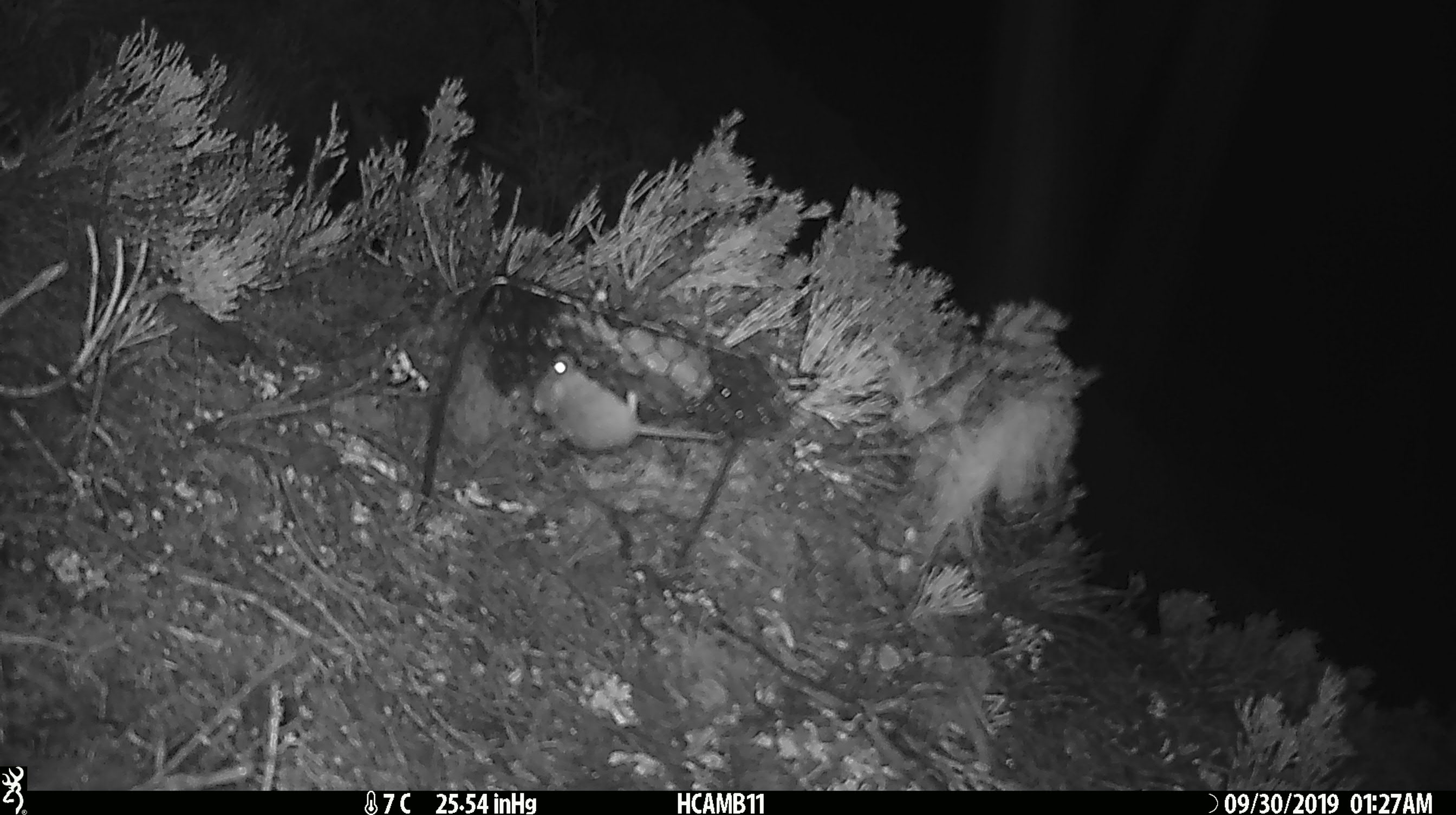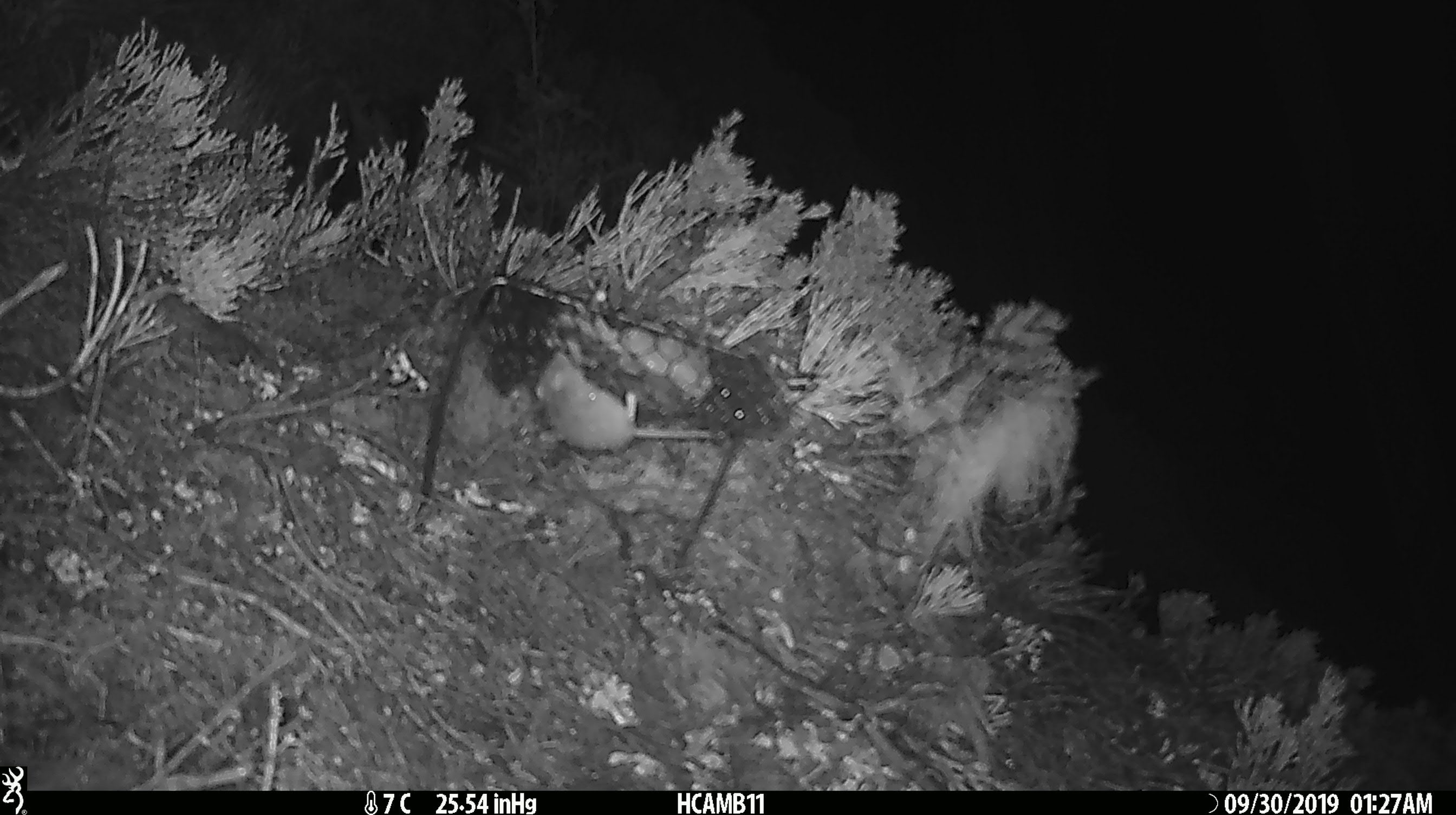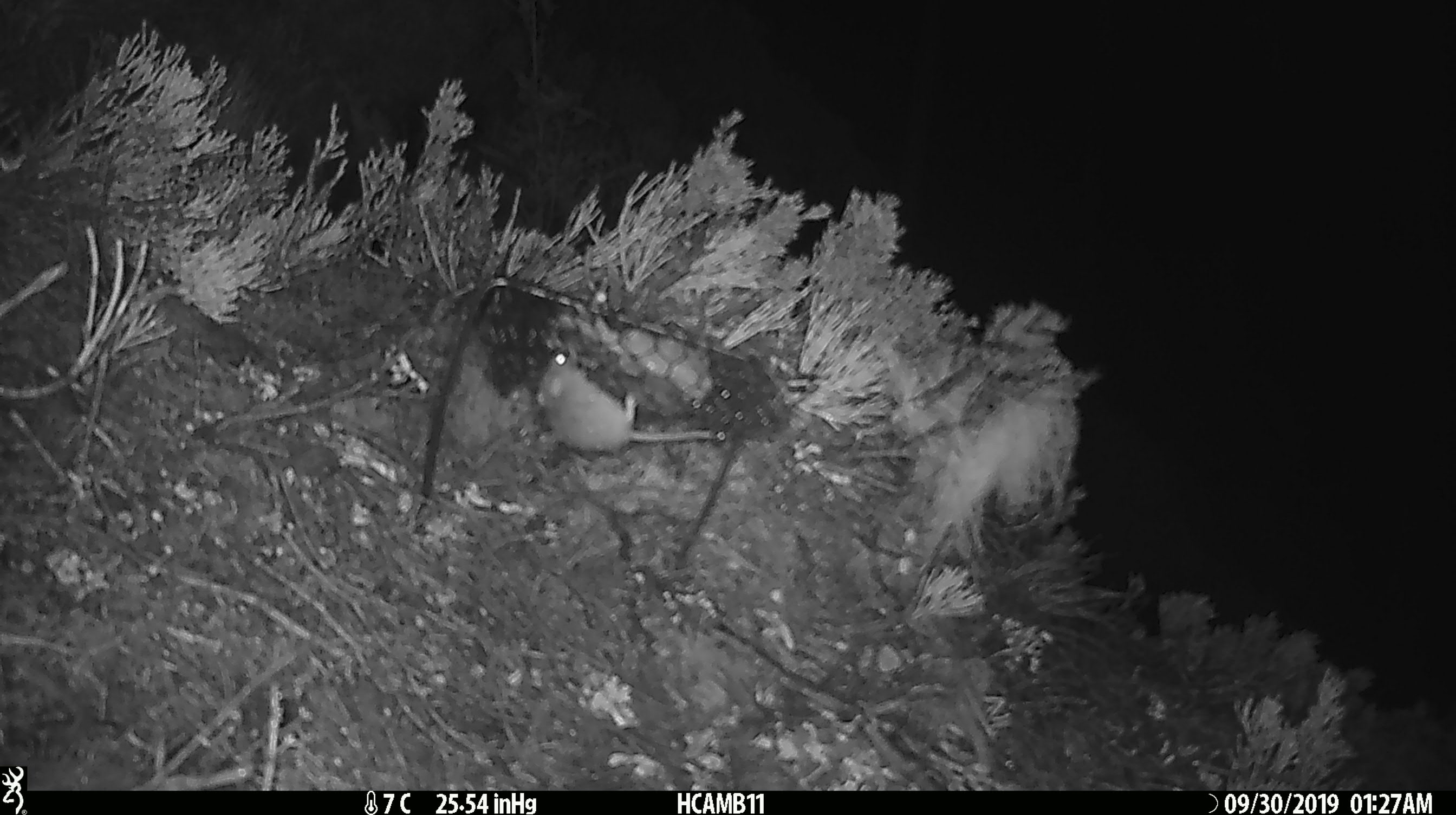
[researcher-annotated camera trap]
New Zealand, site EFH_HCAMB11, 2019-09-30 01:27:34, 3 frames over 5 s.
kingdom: Animalia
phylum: Chordata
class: Mammalia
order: Rodentia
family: Muridae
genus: Mus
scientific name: Mus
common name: mouse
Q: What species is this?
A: Mouse (Mus).